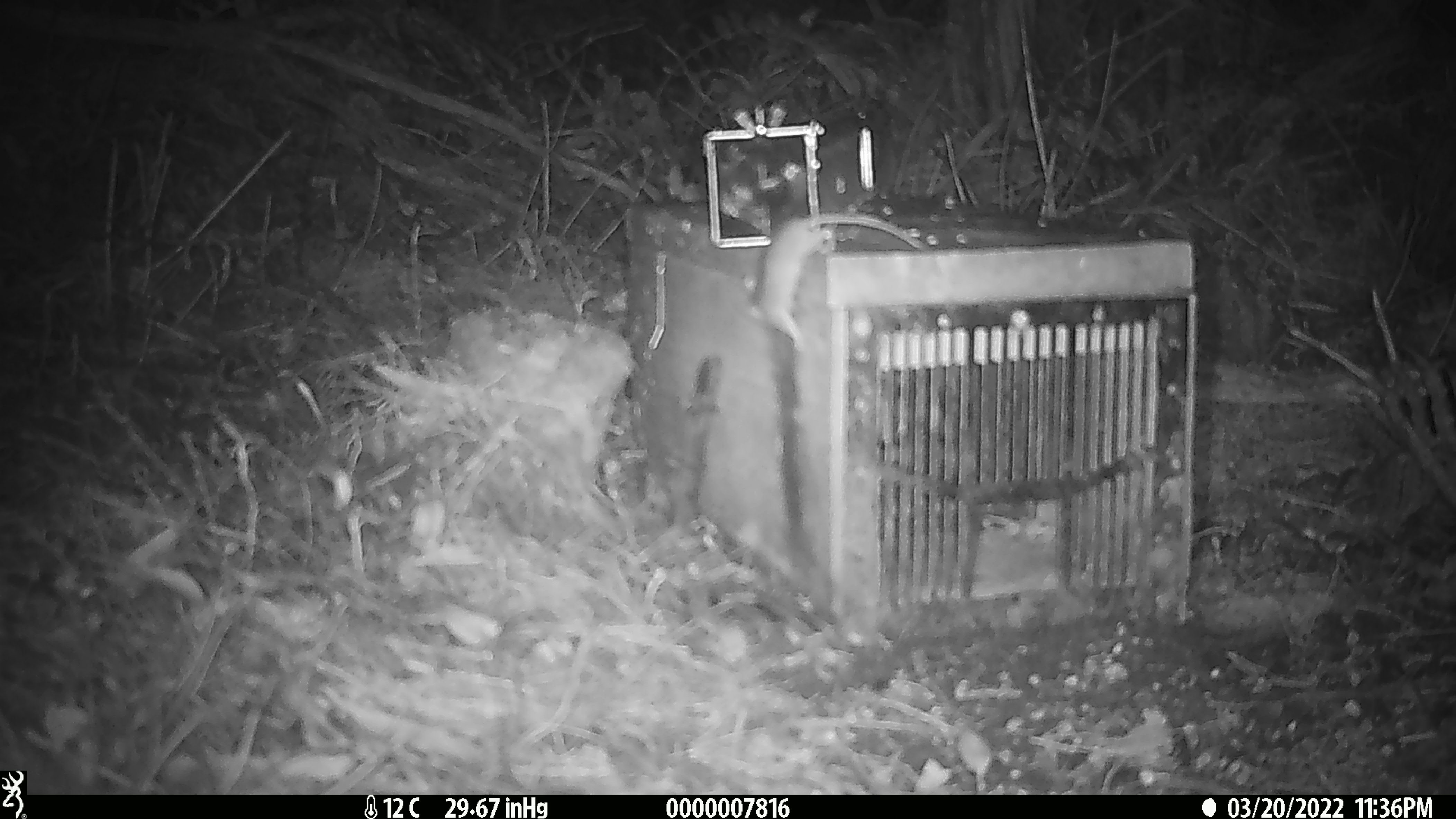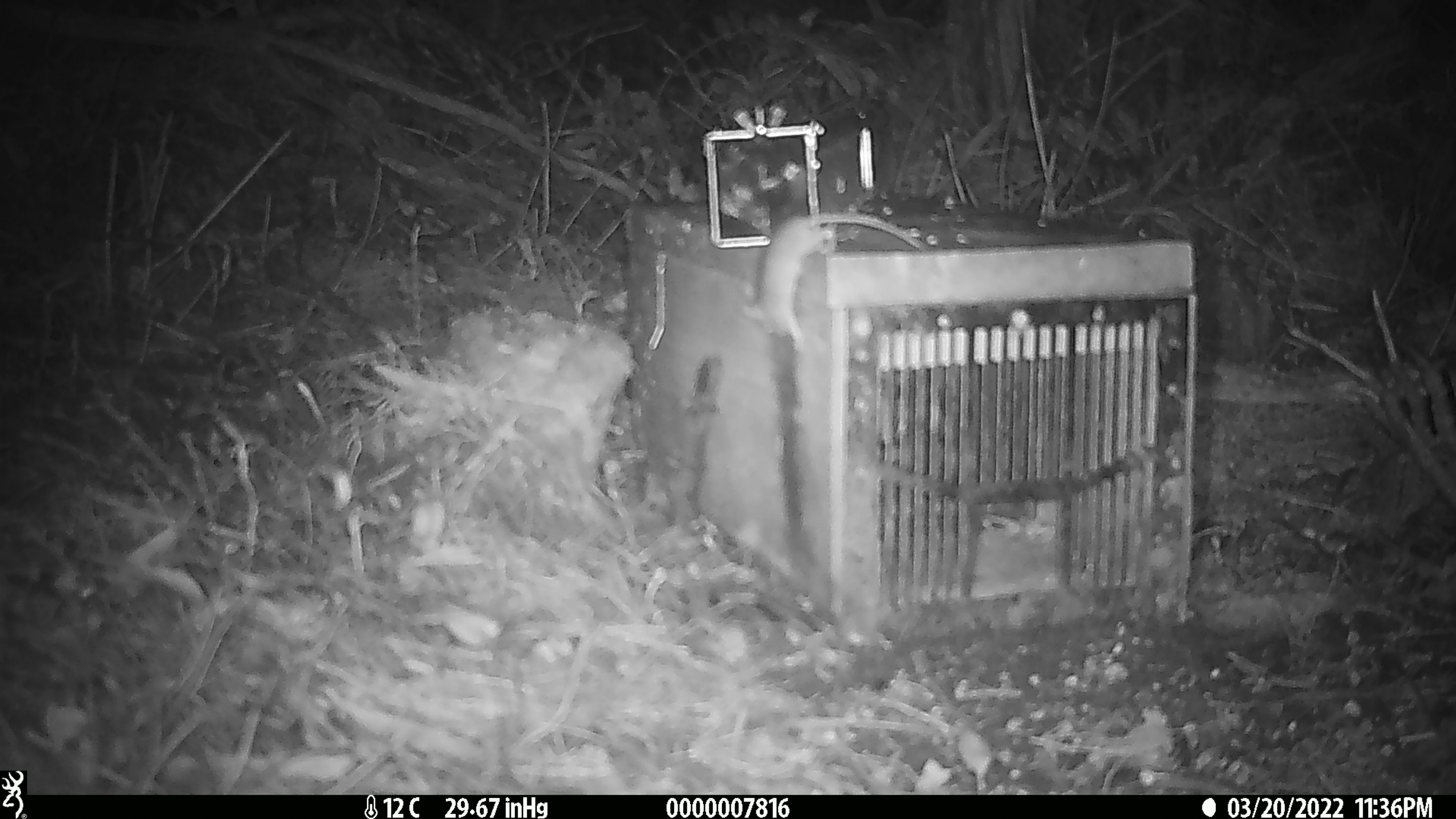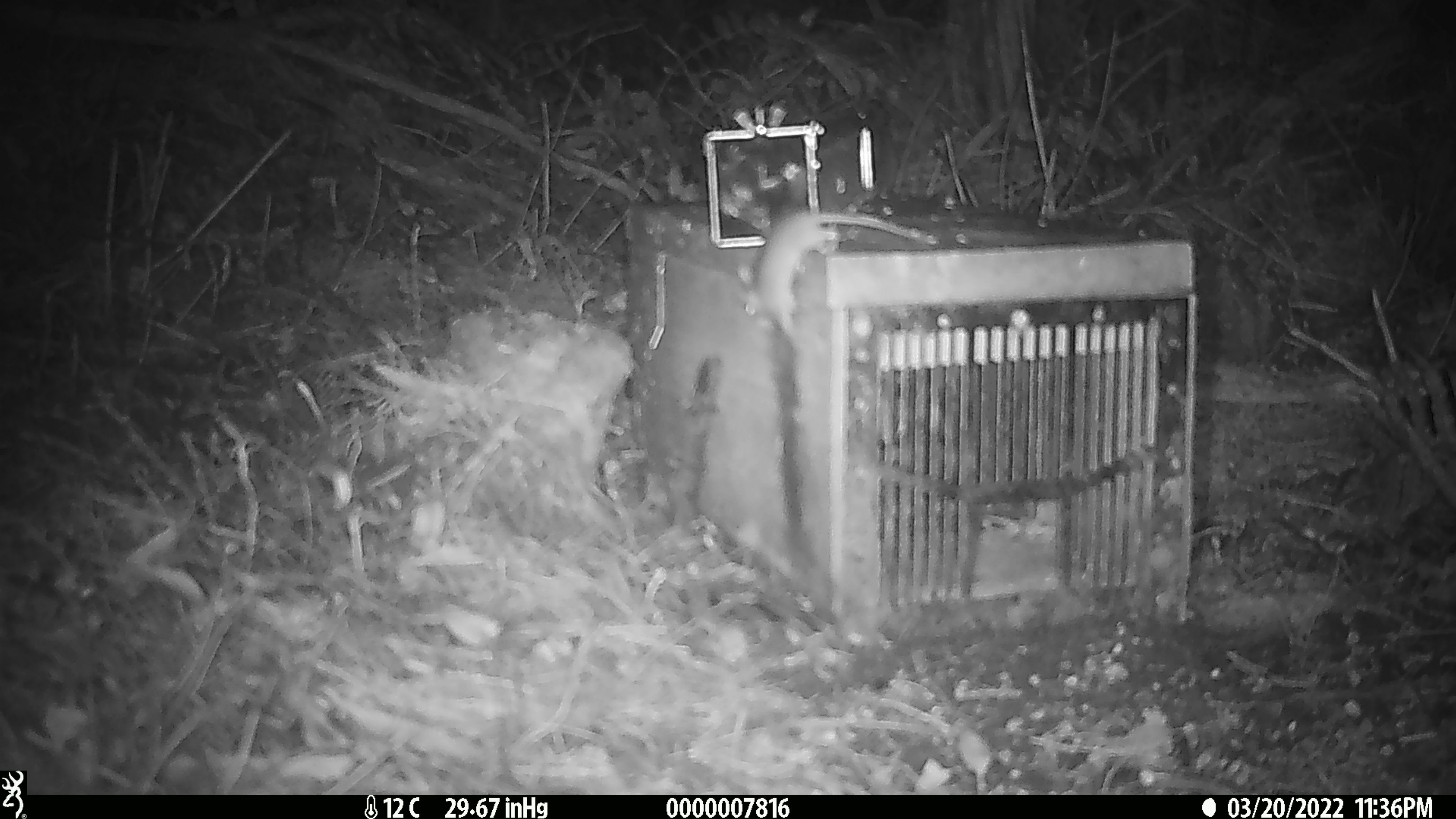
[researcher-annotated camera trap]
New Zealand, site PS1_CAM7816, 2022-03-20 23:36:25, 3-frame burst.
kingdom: Animalia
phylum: Chordata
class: Mammalia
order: Rodentia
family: Muridae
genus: Mus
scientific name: Mus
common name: mouse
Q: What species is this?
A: Mouse (Mus).